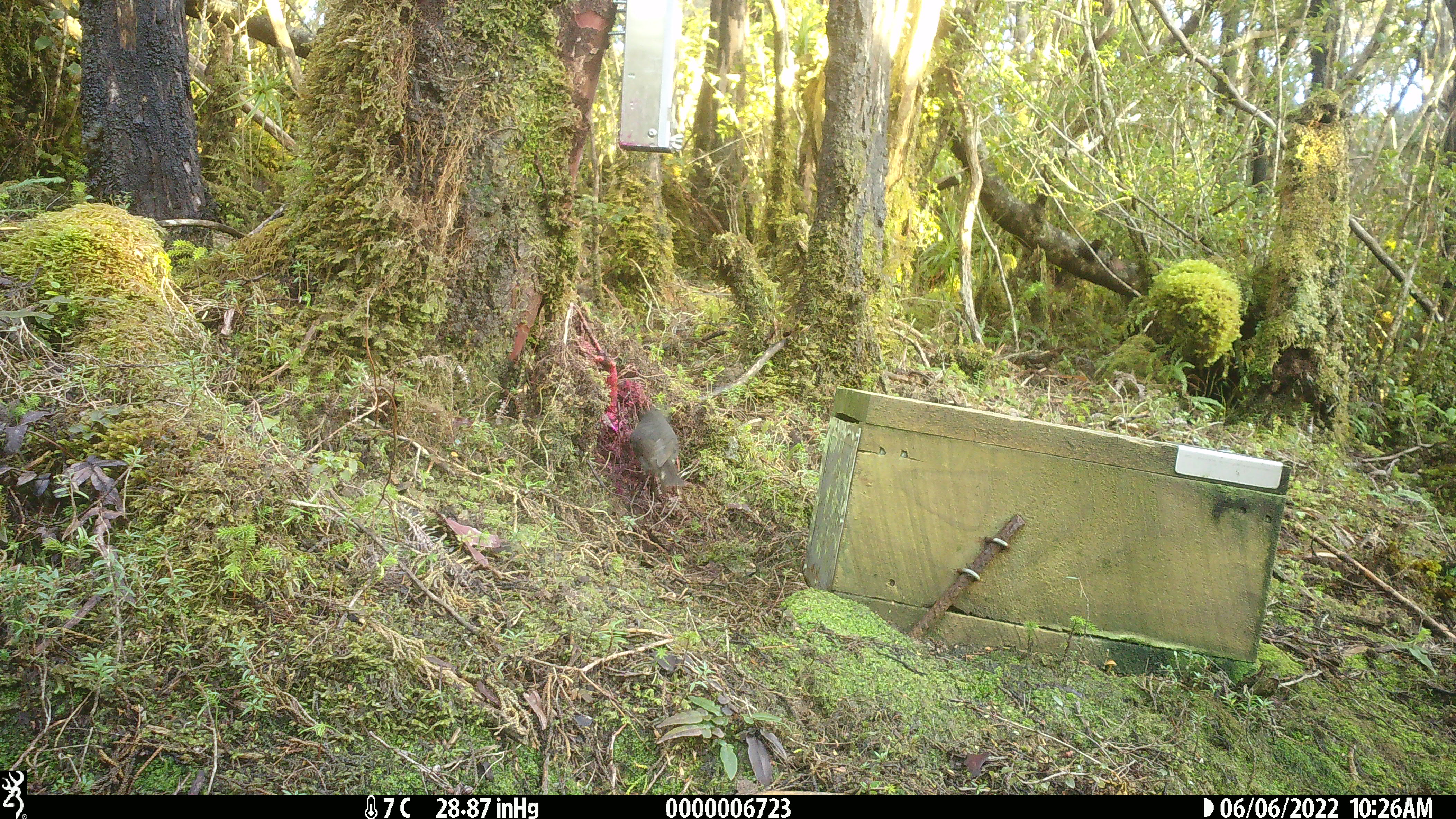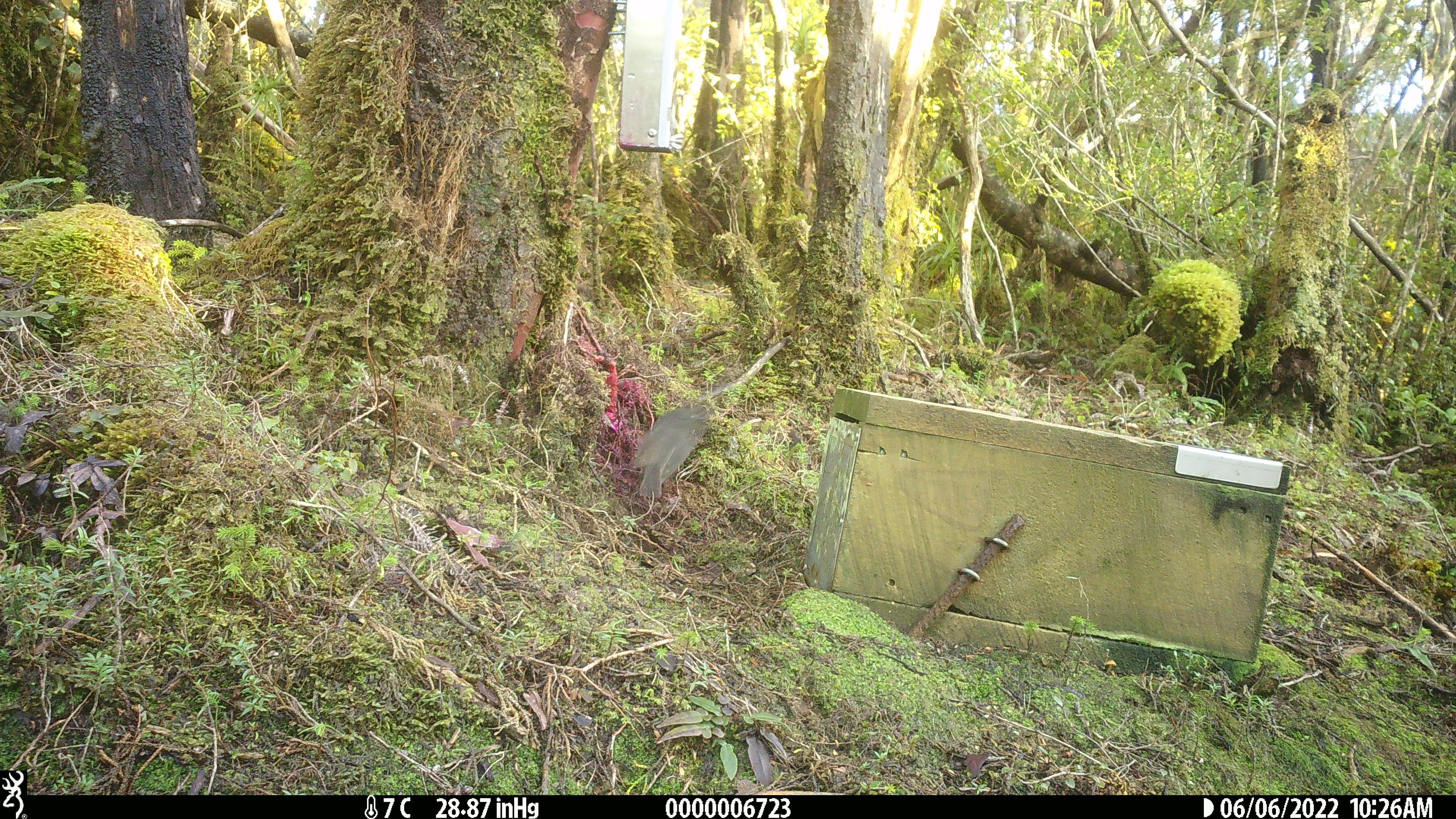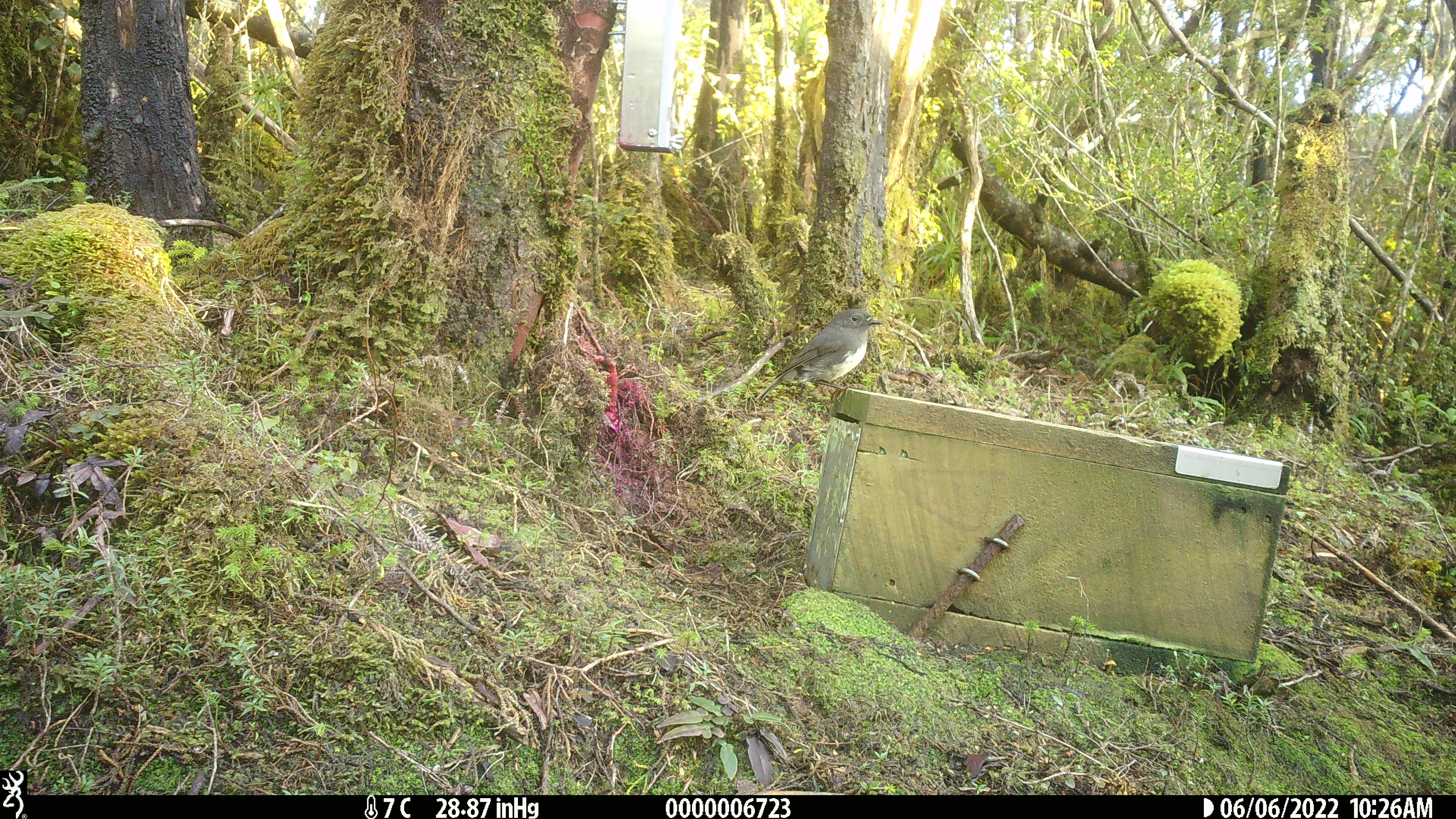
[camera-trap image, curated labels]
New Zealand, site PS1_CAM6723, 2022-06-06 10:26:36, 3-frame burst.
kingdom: Animalia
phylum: Chordata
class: Aves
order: Passeriformes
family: Petroicidae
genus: Petroica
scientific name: Petroica australis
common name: new zealand robin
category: robin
Robin (new zealand robin) (Petroica australis).